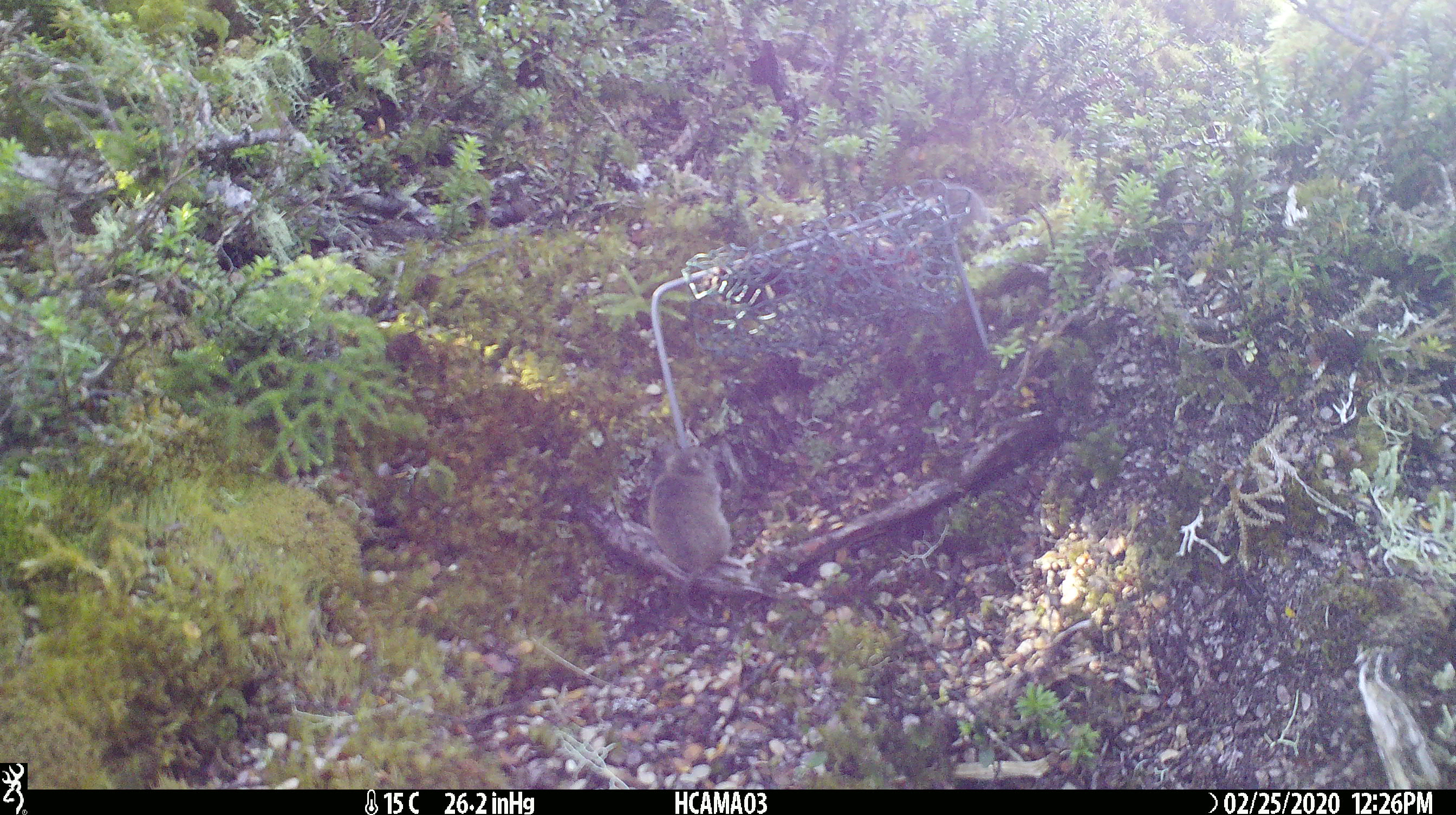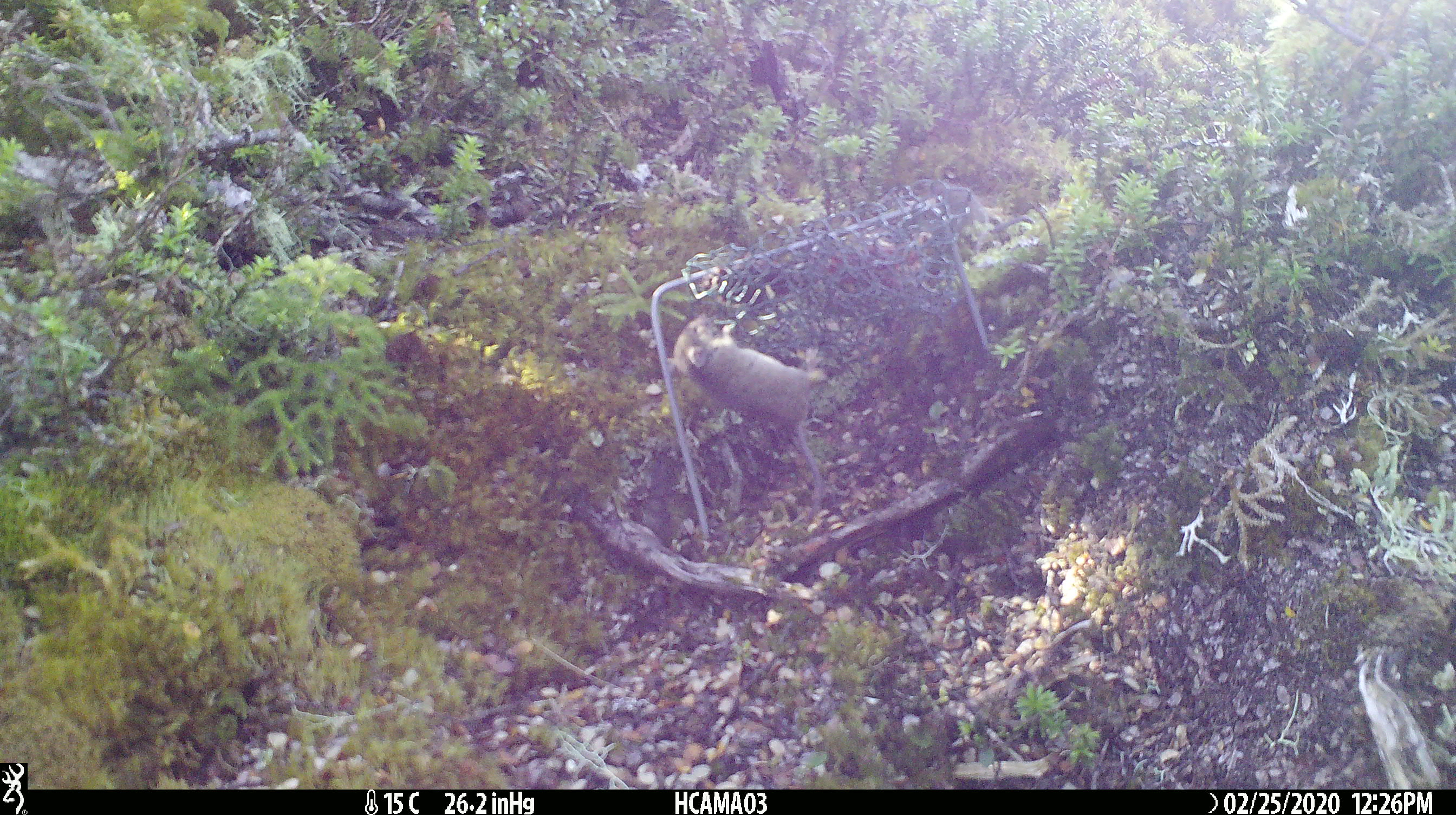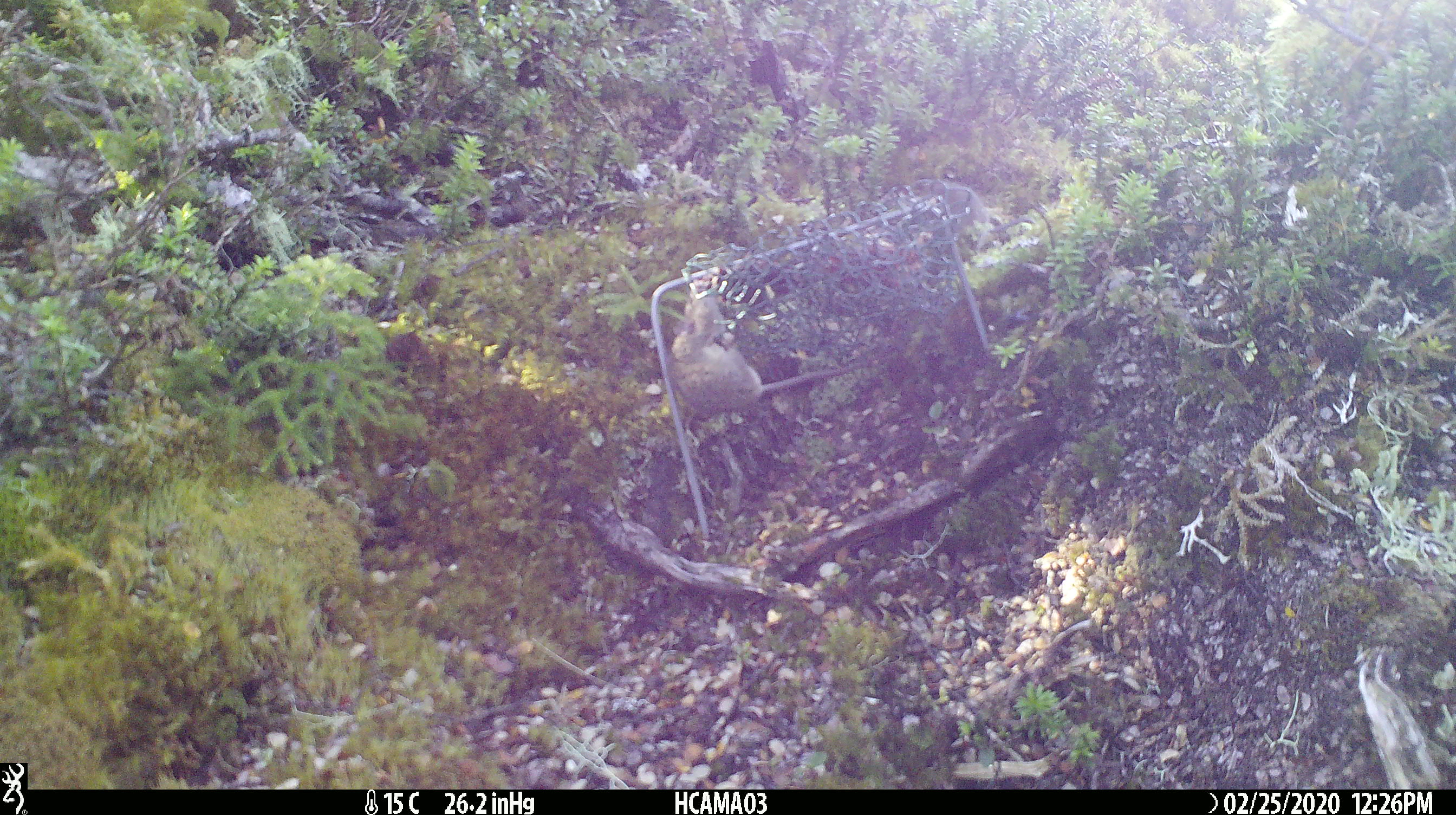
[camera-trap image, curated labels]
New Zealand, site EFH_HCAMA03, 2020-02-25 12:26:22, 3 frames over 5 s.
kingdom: Animalia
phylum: Chordata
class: Mammalia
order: Rodentia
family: Muridae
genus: Mus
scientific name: Mus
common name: mouse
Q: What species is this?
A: Mouse (Mus).